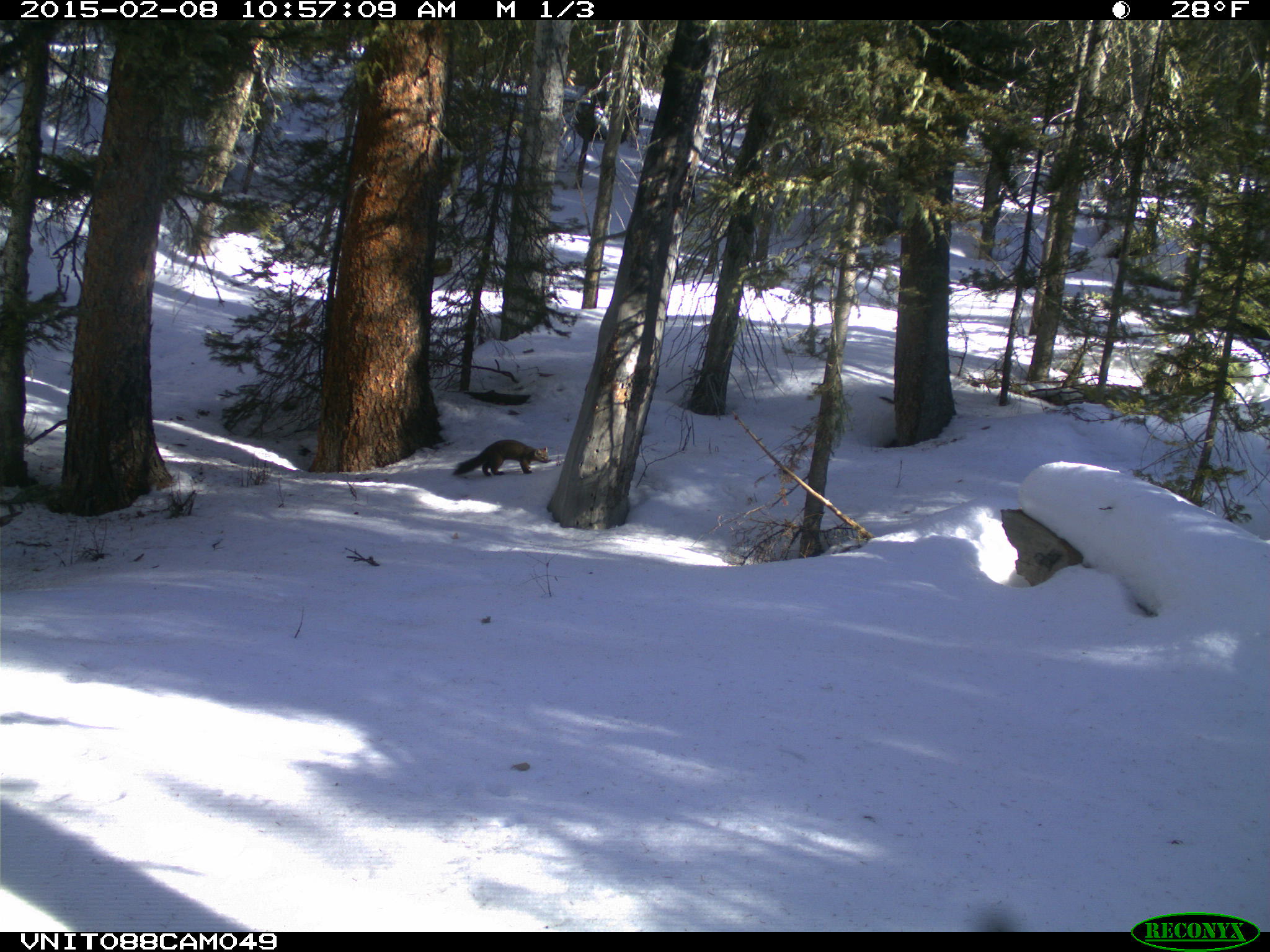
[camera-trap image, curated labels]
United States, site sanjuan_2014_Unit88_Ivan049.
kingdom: Animalia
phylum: Chordata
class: Mammalia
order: Carnivora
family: Mustelidae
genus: Martes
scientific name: Martes americana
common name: american marten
Martes americana (american marten).